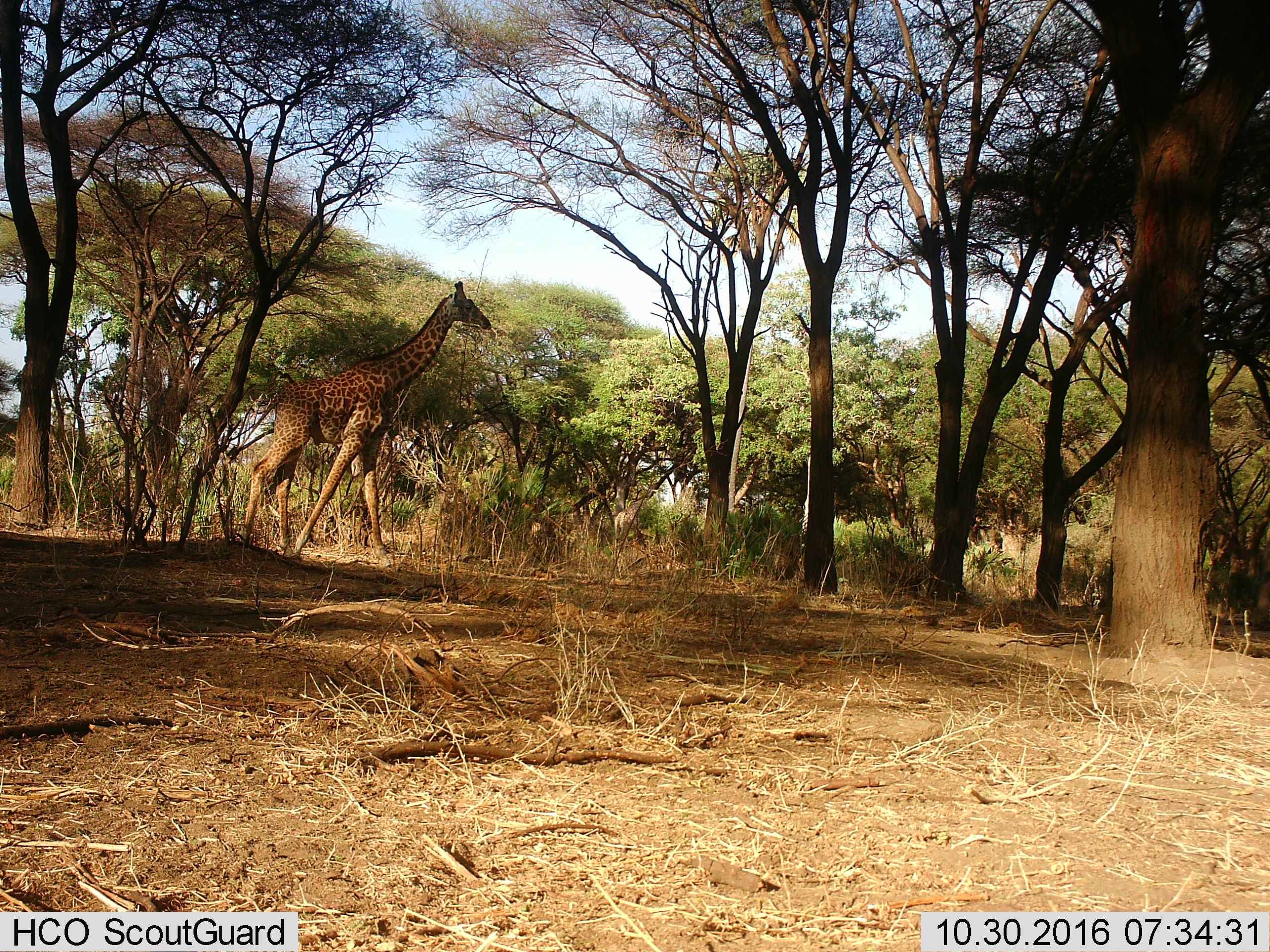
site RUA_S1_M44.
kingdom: Animalia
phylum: Chordata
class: Mammalia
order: Artiodactyla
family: Giraffidae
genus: Giraffa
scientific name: Giraffa camelopardalis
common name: giraffe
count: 1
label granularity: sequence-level